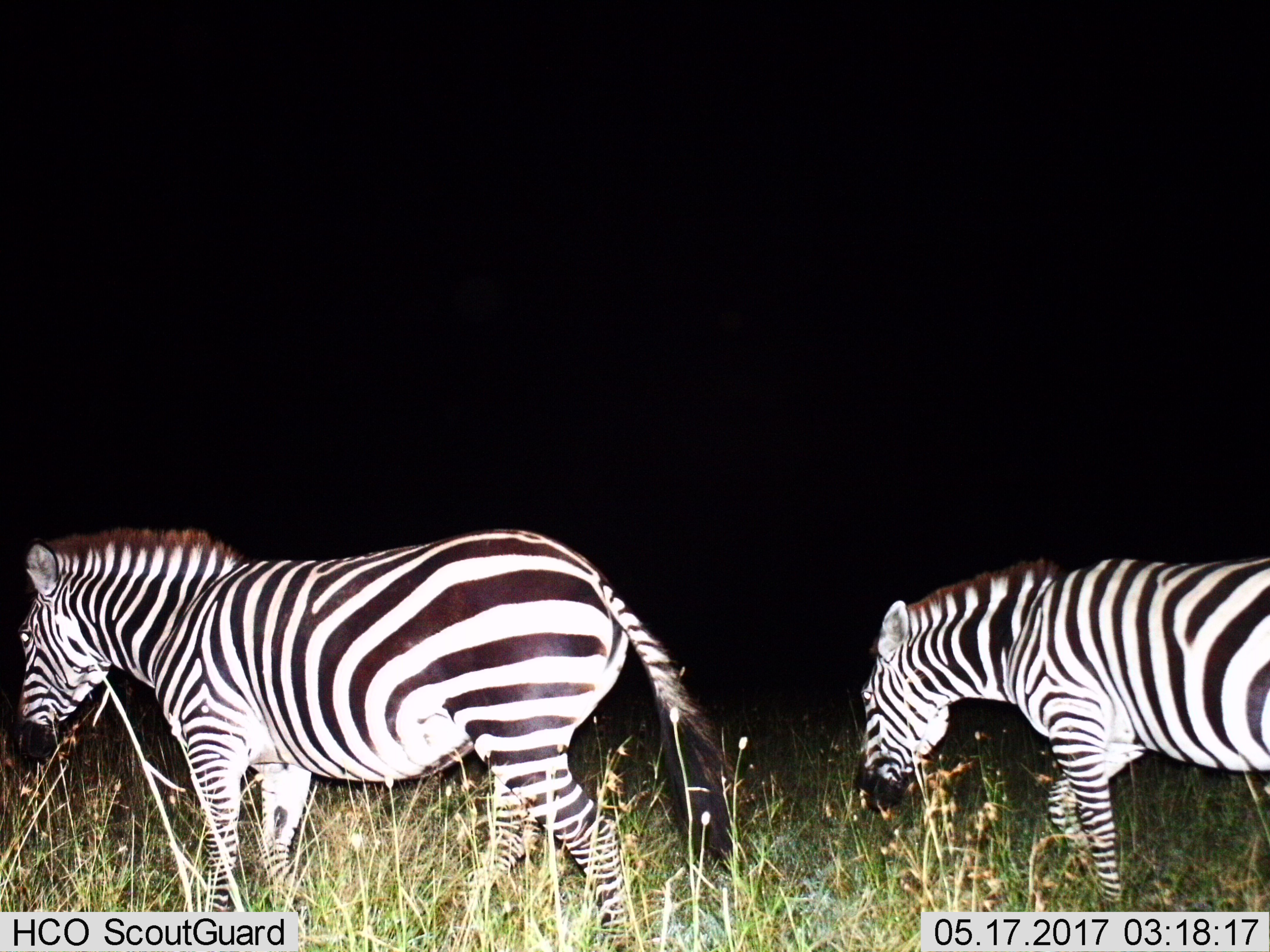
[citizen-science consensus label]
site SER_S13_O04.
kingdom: Animalia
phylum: Chordata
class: Mammalia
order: Perissodactyla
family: Equidae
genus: Equus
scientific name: Equus quagga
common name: plains zebra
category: zebraplains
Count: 2.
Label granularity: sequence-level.